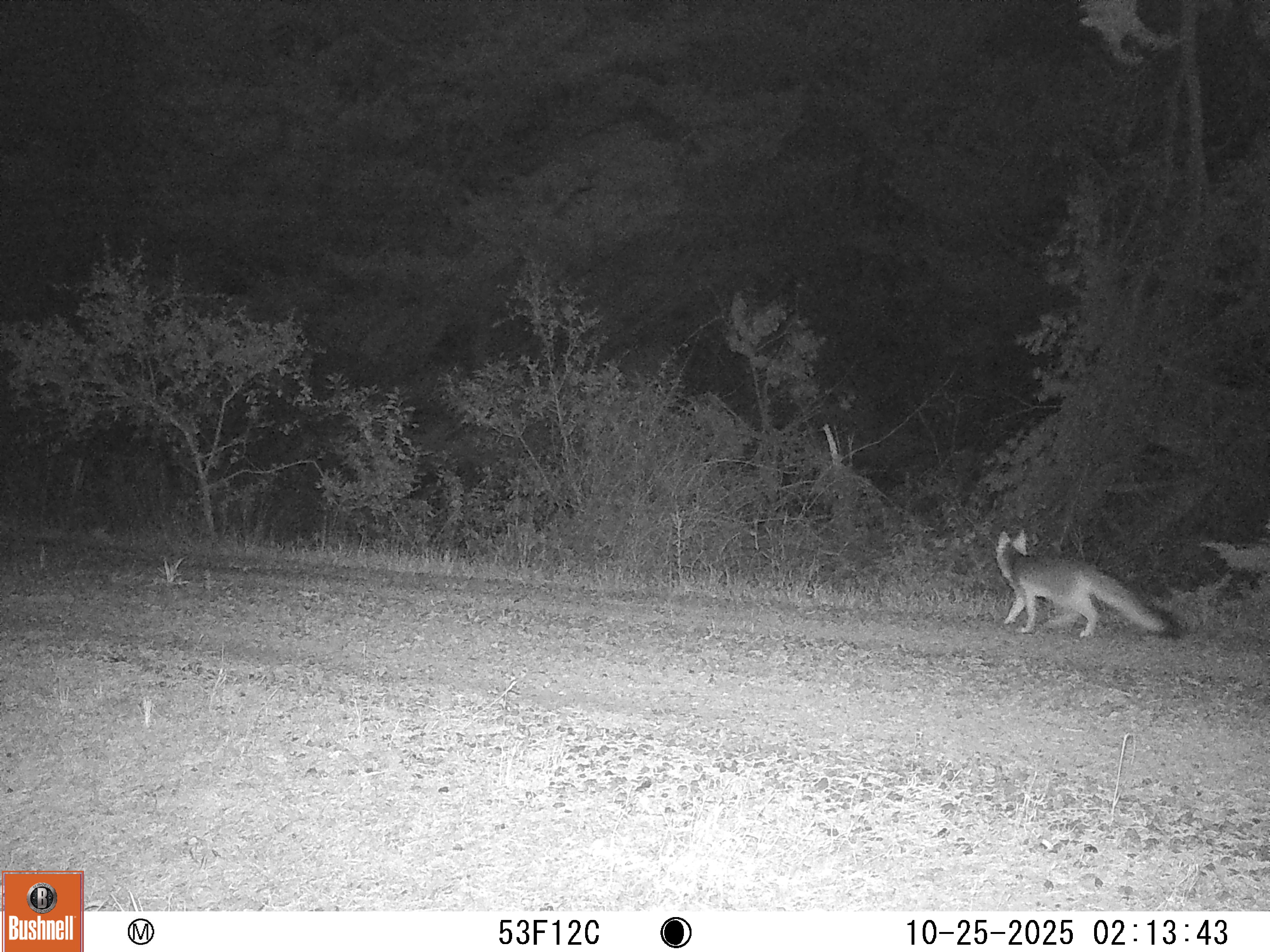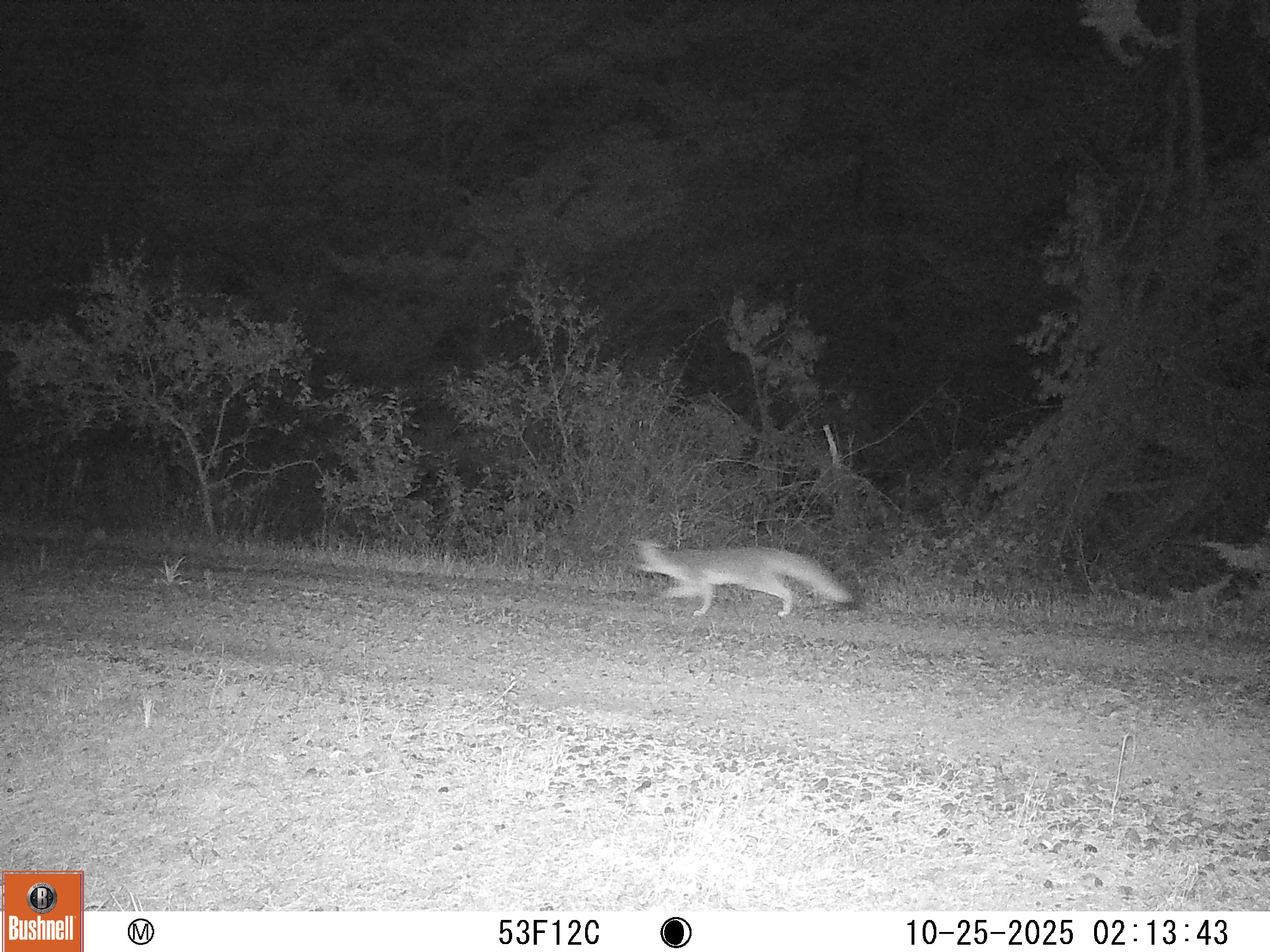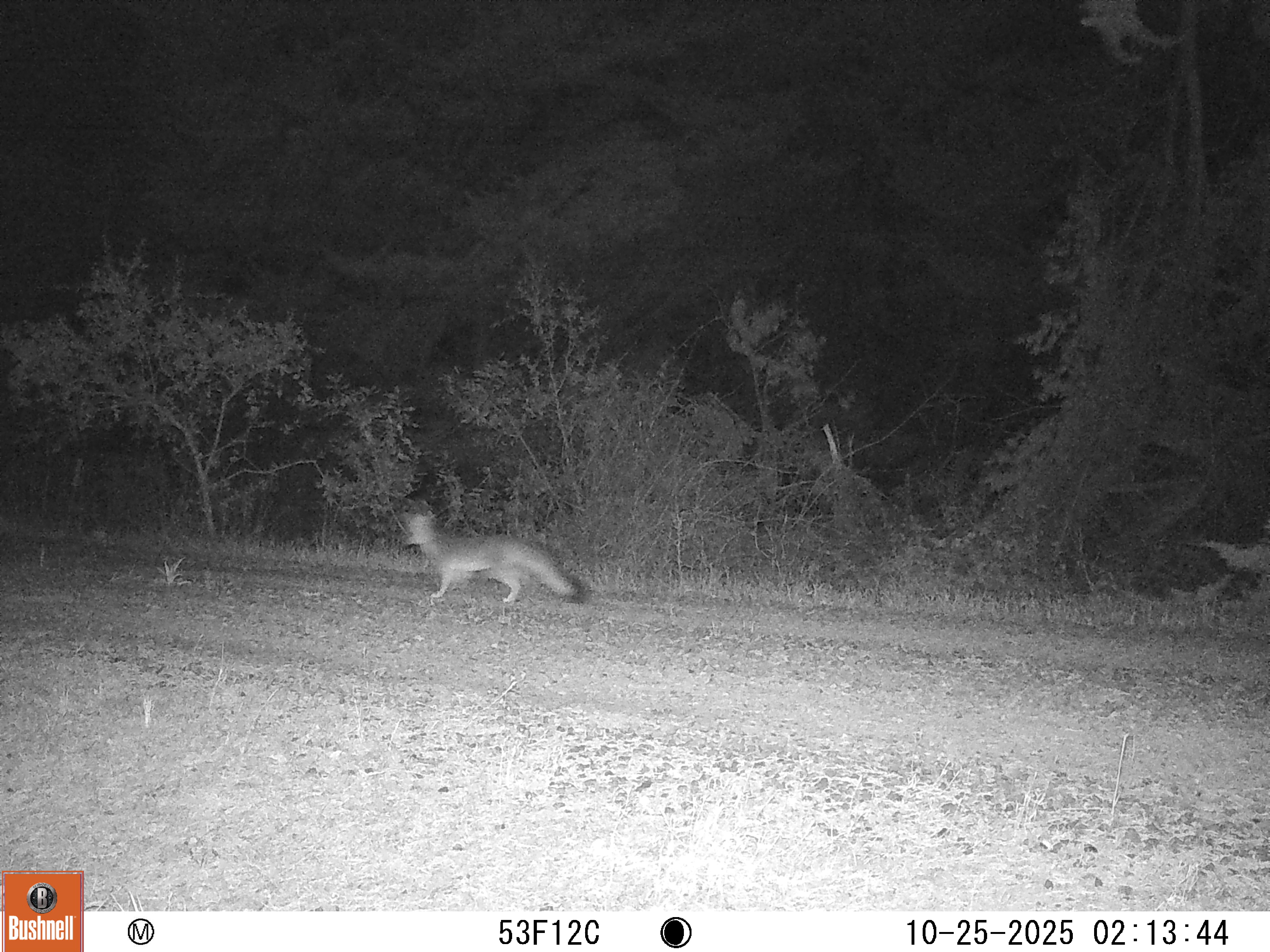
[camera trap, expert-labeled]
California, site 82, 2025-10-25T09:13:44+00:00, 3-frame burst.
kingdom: Animalia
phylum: Chordata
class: Mammalia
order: Carnivora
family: Canidae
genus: Urocyon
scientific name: Urocyon cinereoargenteus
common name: gray fox